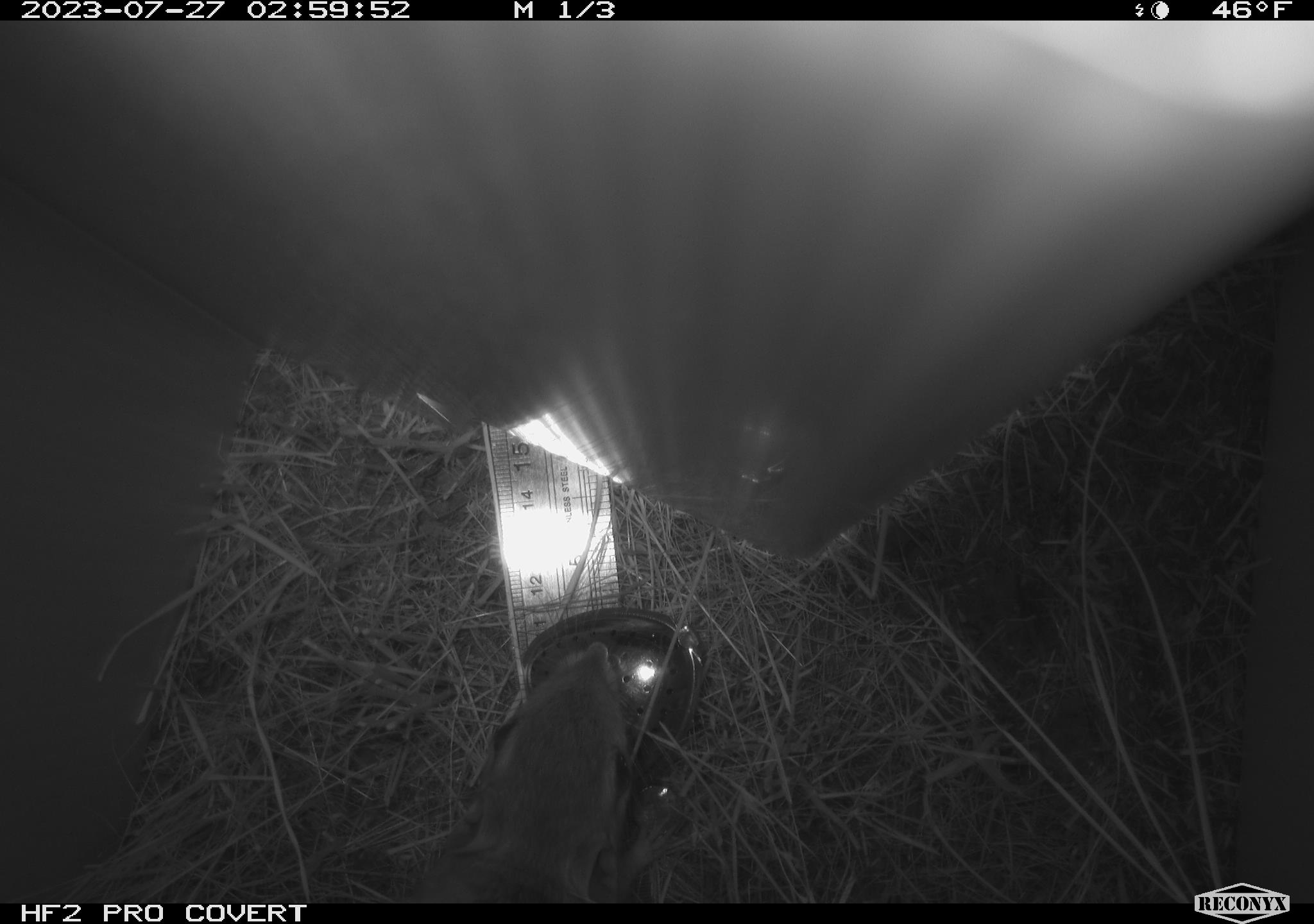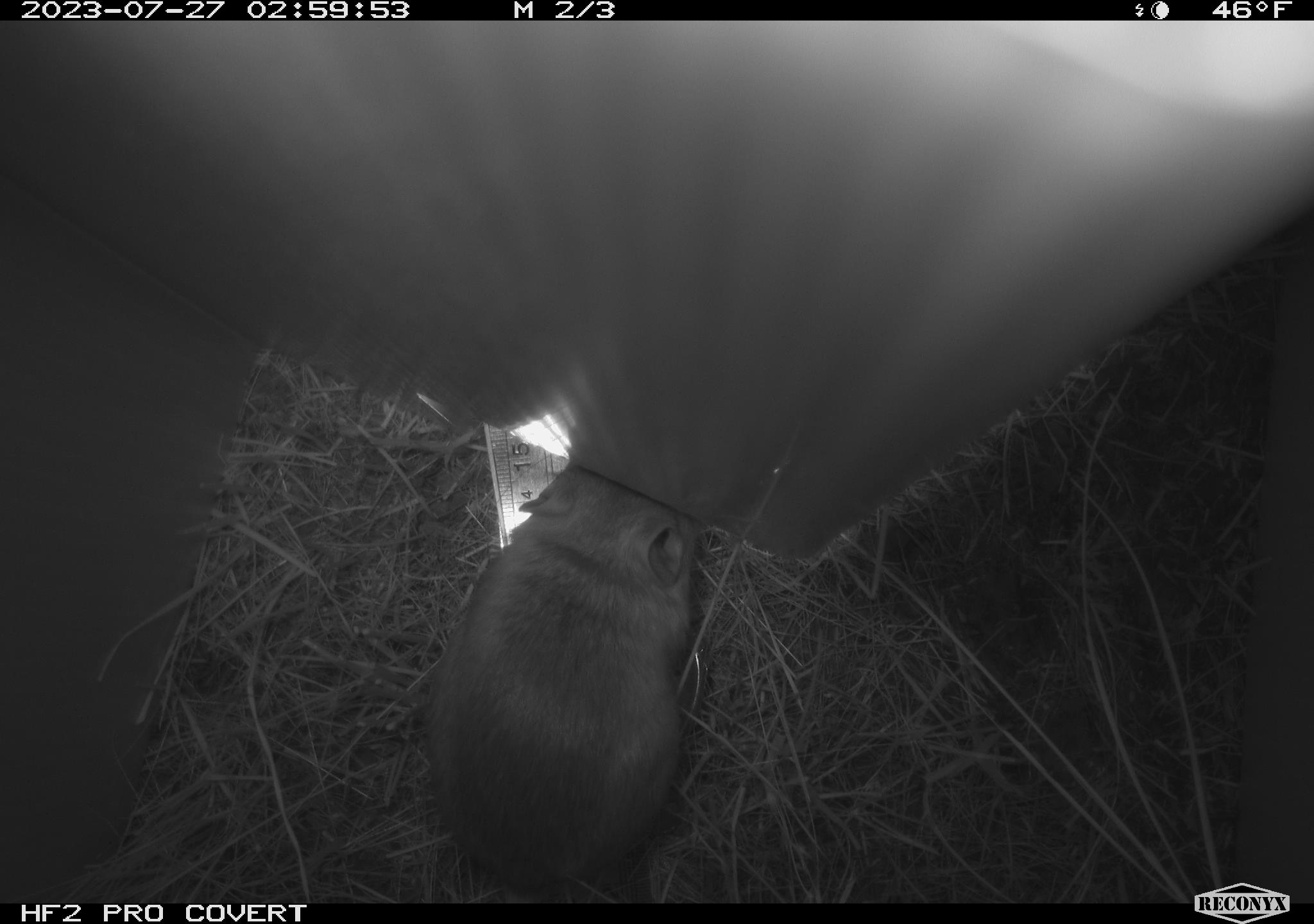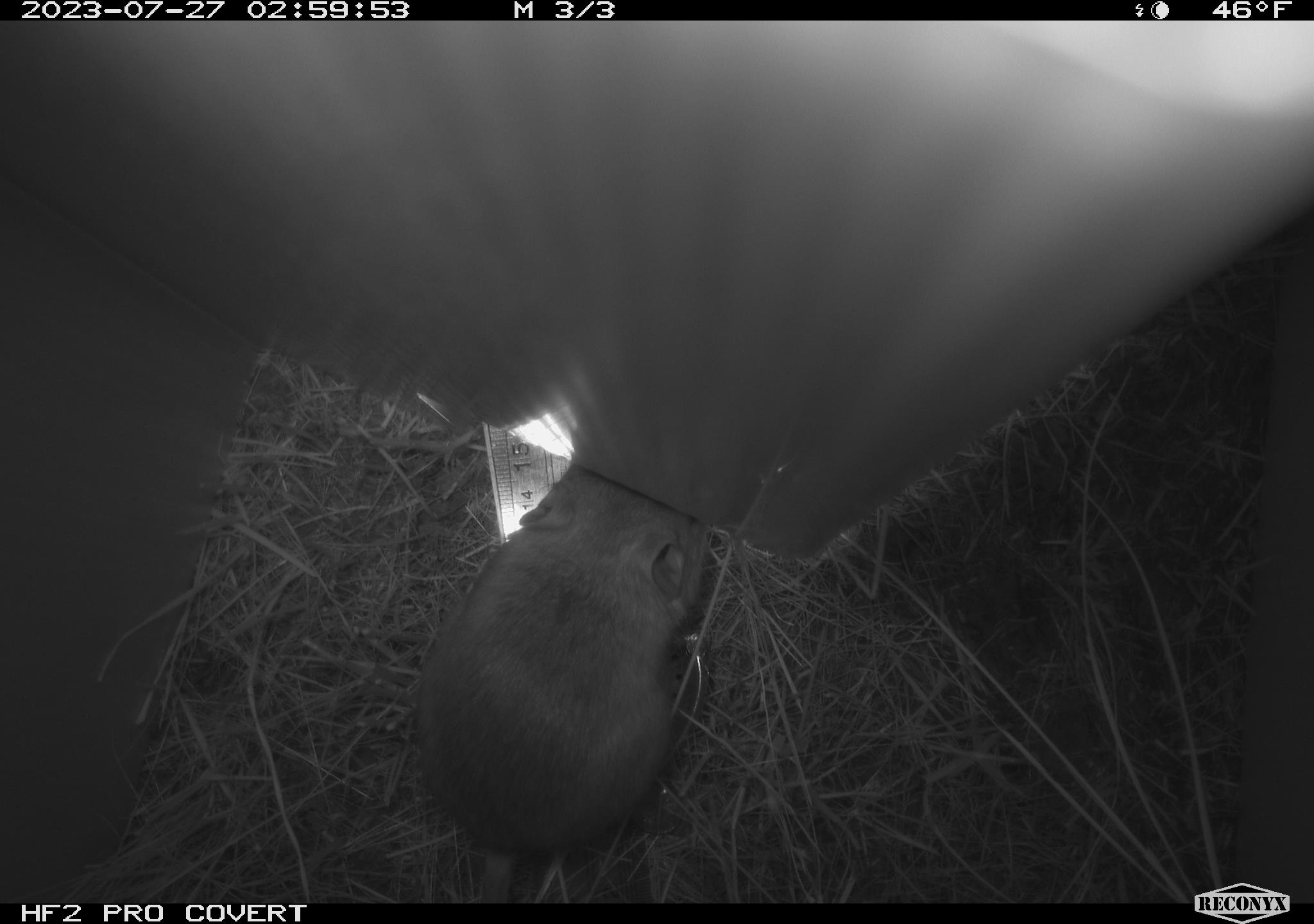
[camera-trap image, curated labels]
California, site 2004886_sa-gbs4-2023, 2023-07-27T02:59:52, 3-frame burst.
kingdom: Animalia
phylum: Chordata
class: Mammalia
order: Rodentia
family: Heteromyidae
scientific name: Heteromyidae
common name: kangaroo rats and pocket mice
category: heteromyidae family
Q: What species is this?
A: Heteromyidae family (kangaroo rats and pocket mice) (Heteromyidae).